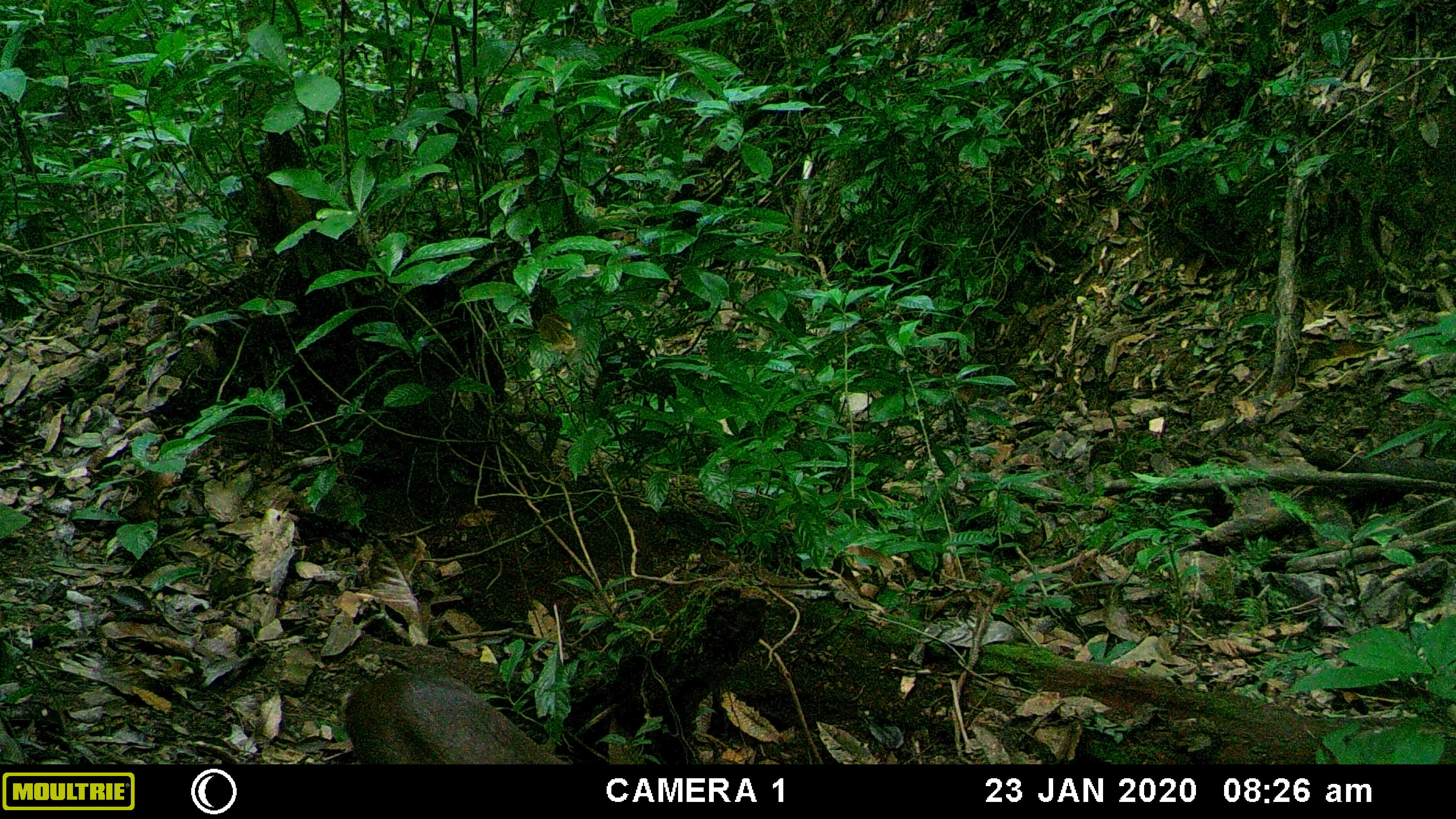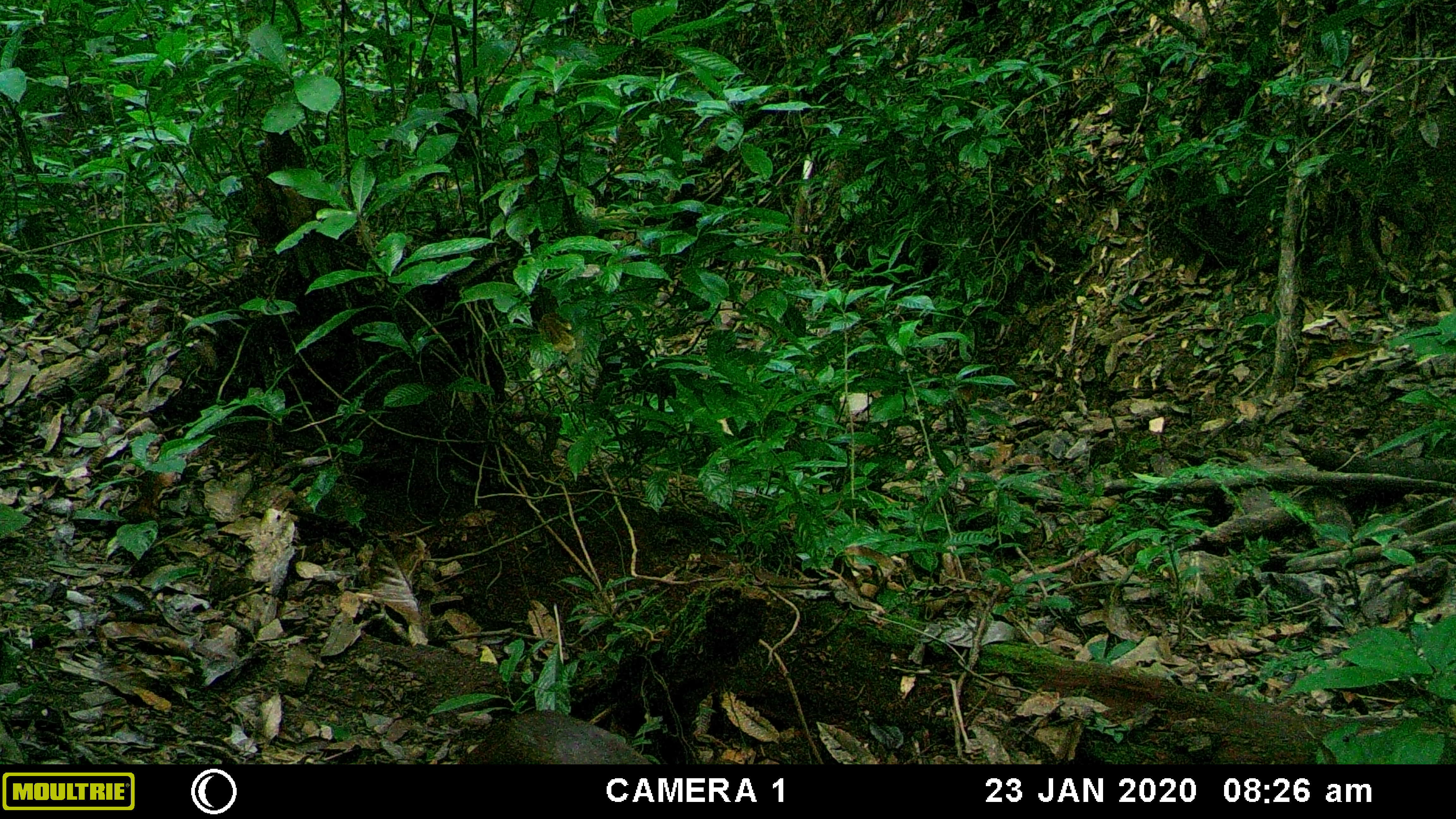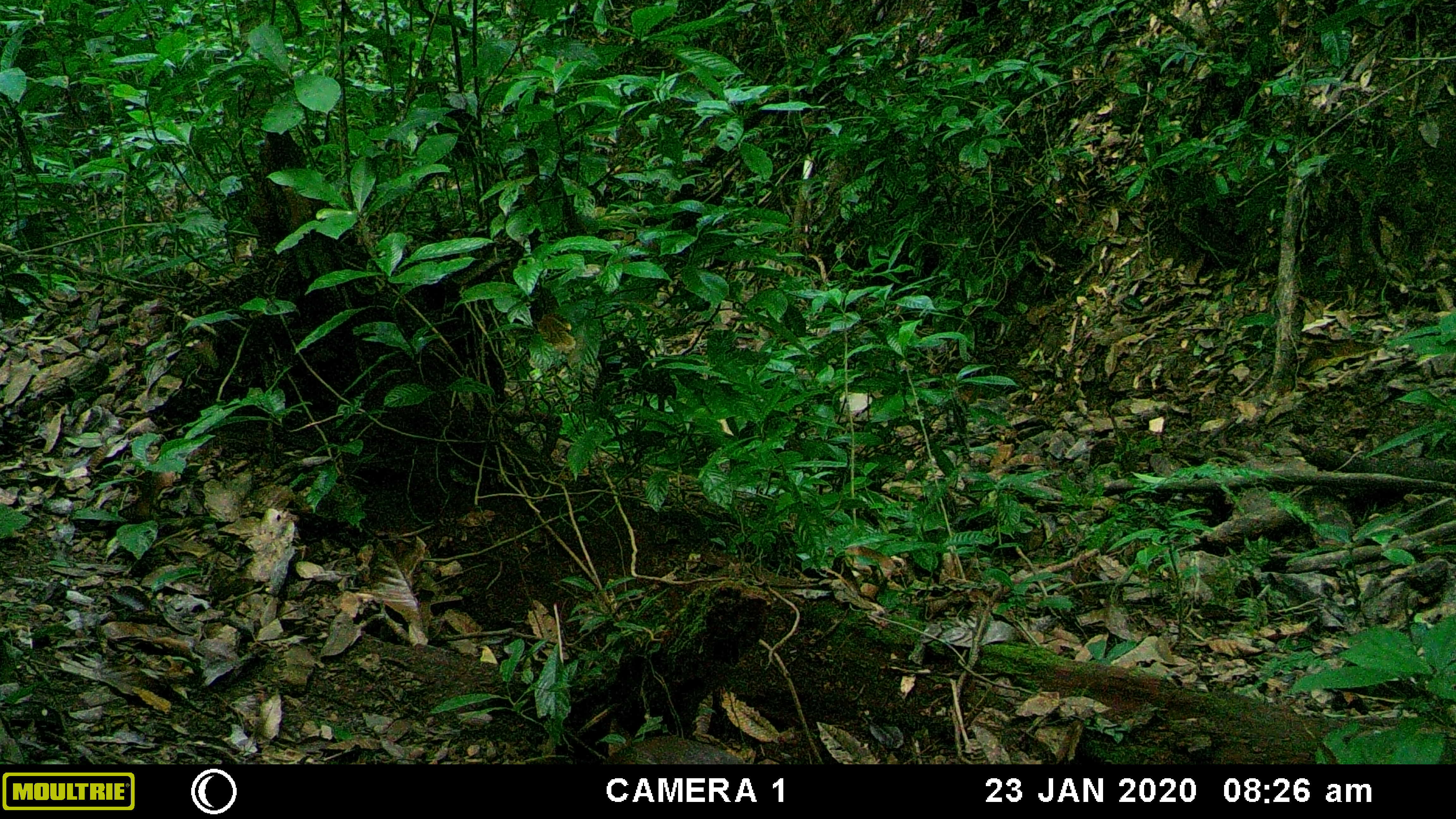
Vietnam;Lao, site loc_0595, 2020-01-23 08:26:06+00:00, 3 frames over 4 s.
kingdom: Animalia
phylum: Chordata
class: Mammalia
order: Artiodactyla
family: Cervidae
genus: Muntiacus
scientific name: Muntiacus rooseveltorum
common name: roosevelt's muntjac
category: roosevelts muntjac group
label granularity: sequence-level